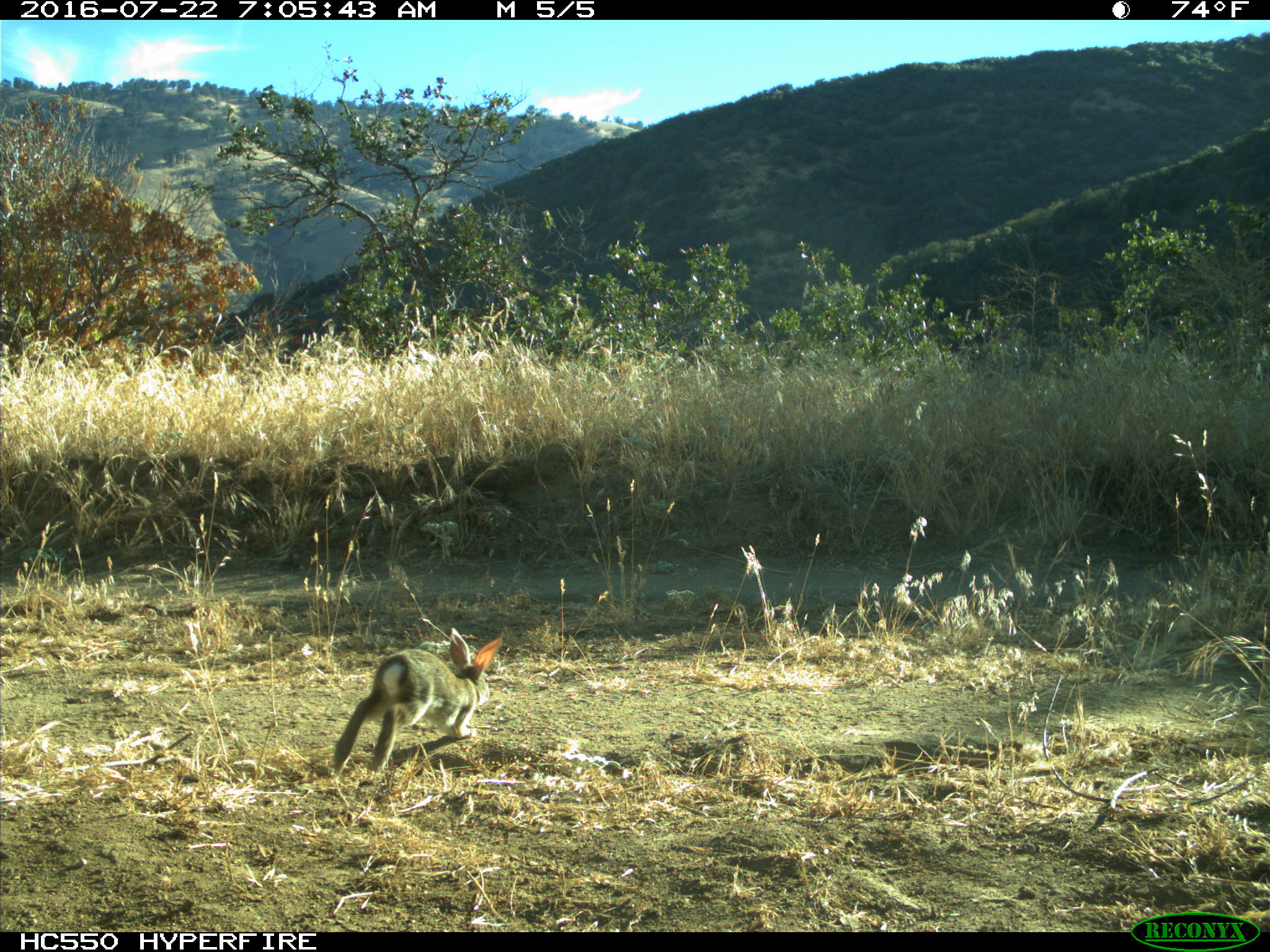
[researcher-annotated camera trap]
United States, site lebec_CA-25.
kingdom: Animalia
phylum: Chordata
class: Mammalia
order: Lagomorpha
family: Leporidae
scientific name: Leporidae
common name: rabbits and hares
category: unidentified rabbit